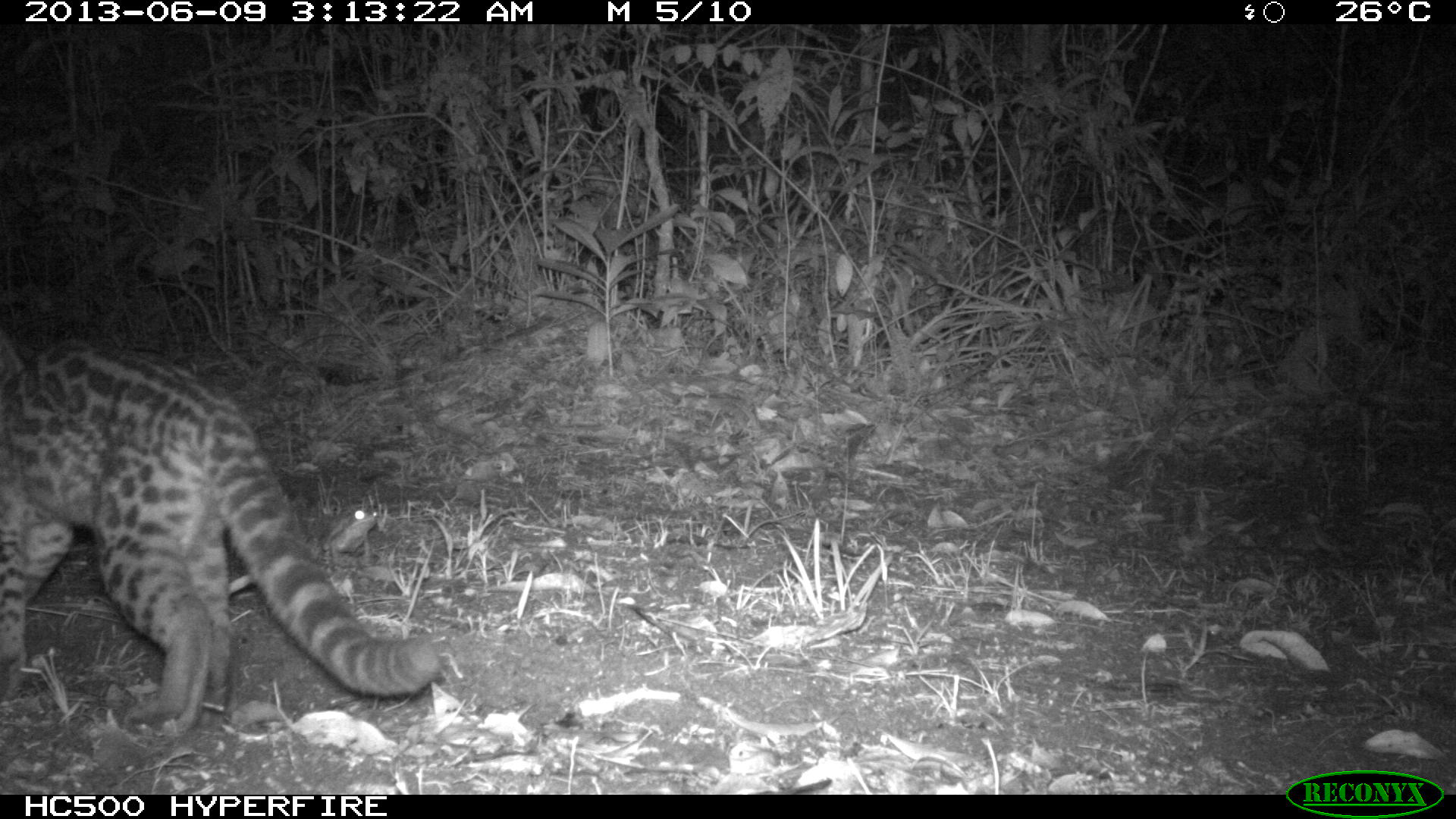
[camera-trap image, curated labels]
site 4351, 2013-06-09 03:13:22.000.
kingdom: Animalia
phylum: Chordata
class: Mammalia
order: Carnivora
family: Felidae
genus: Leopardus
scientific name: Leopardus wiedii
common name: margay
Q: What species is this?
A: Leopardus wiedii (margay).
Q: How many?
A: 1.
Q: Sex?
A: Male.